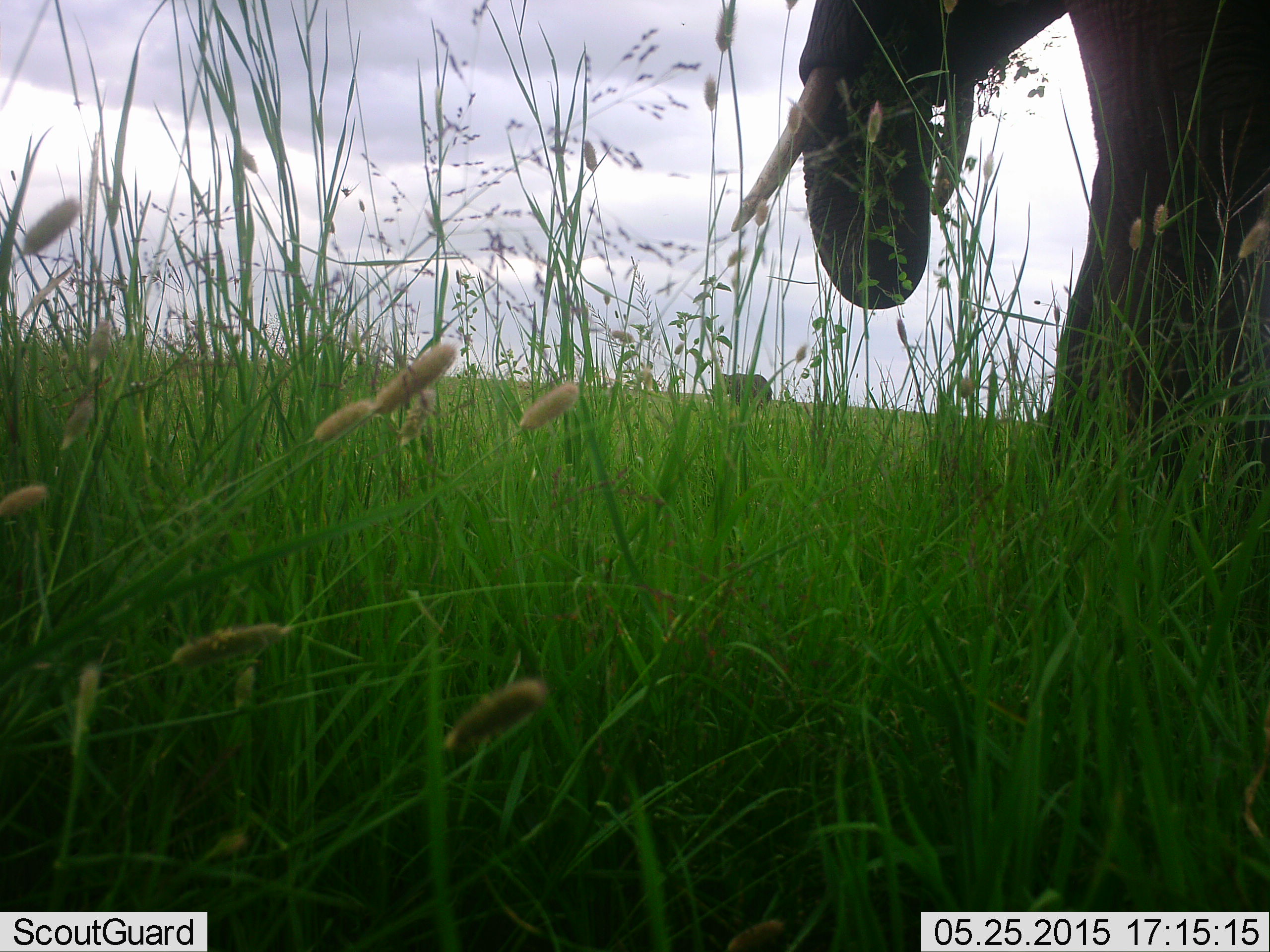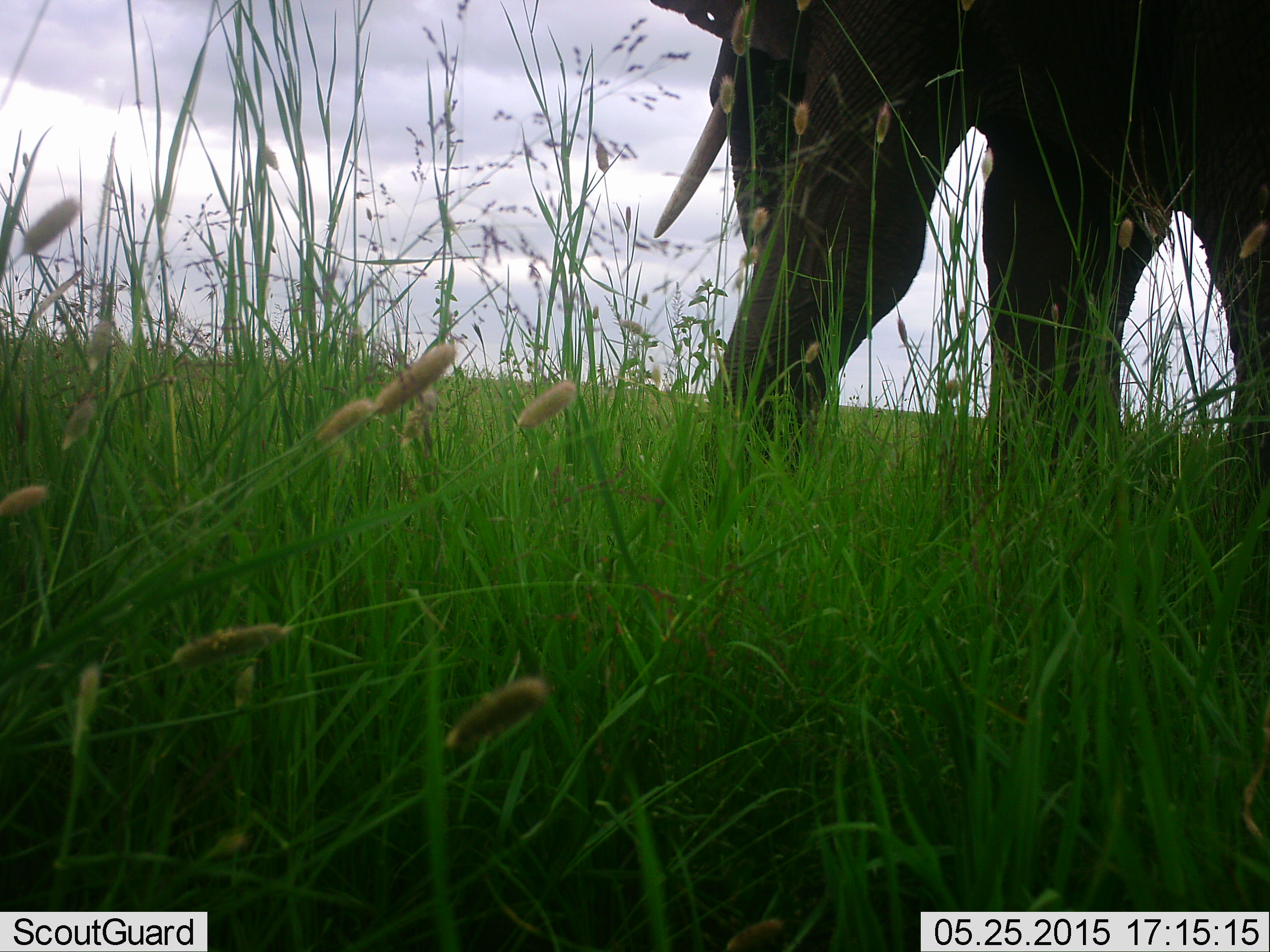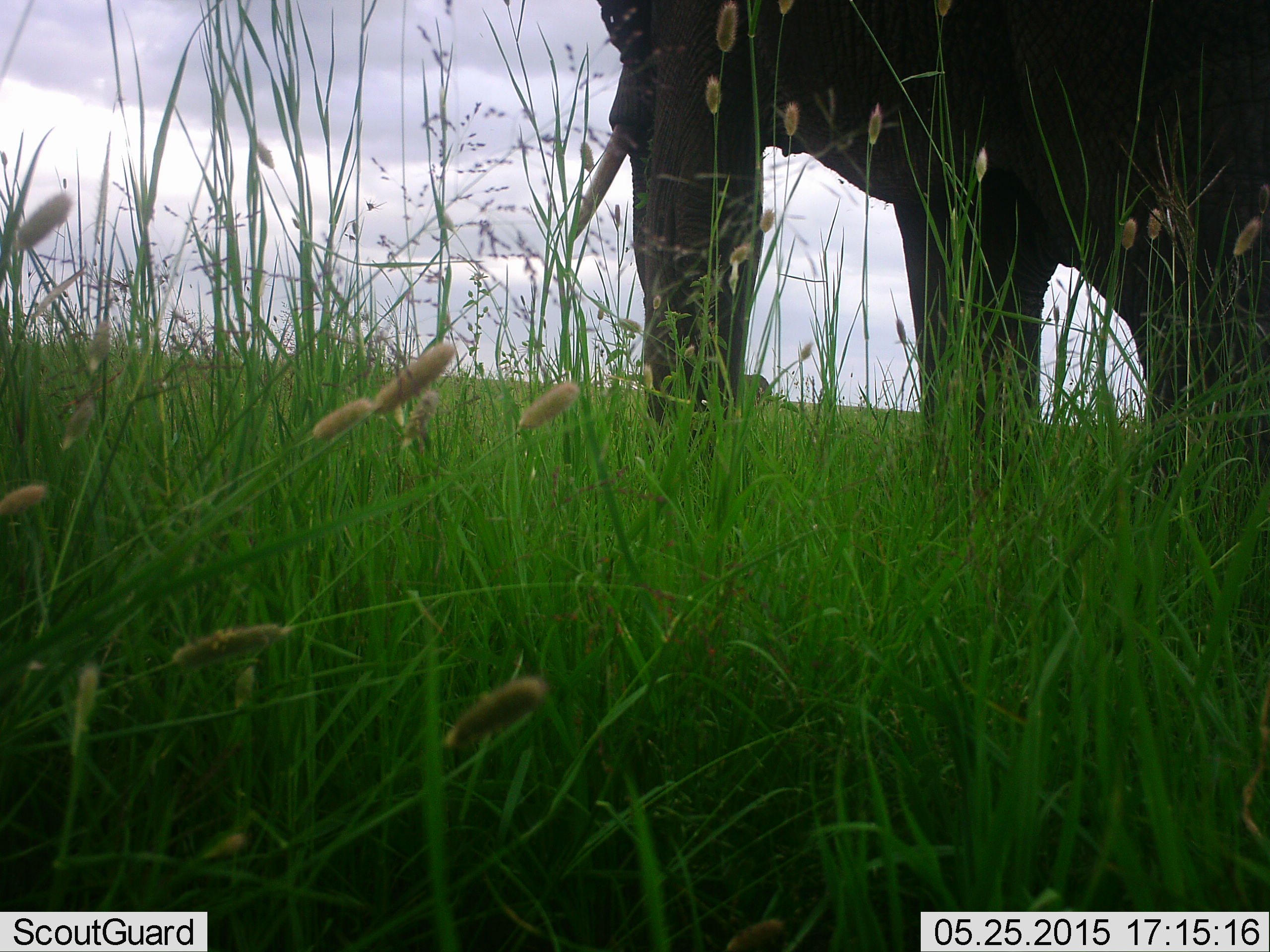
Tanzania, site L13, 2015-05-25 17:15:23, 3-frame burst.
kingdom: Animalia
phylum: Chordata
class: Mammalia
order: Proboscidea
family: Elephantidae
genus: Loxodonta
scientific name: Loxodonta africana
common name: african bush elephant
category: elephant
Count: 1.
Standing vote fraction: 10%.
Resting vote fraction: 0%.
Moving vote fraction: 90%.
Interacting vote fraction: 0%.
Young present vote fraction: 0%.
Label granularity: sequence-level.